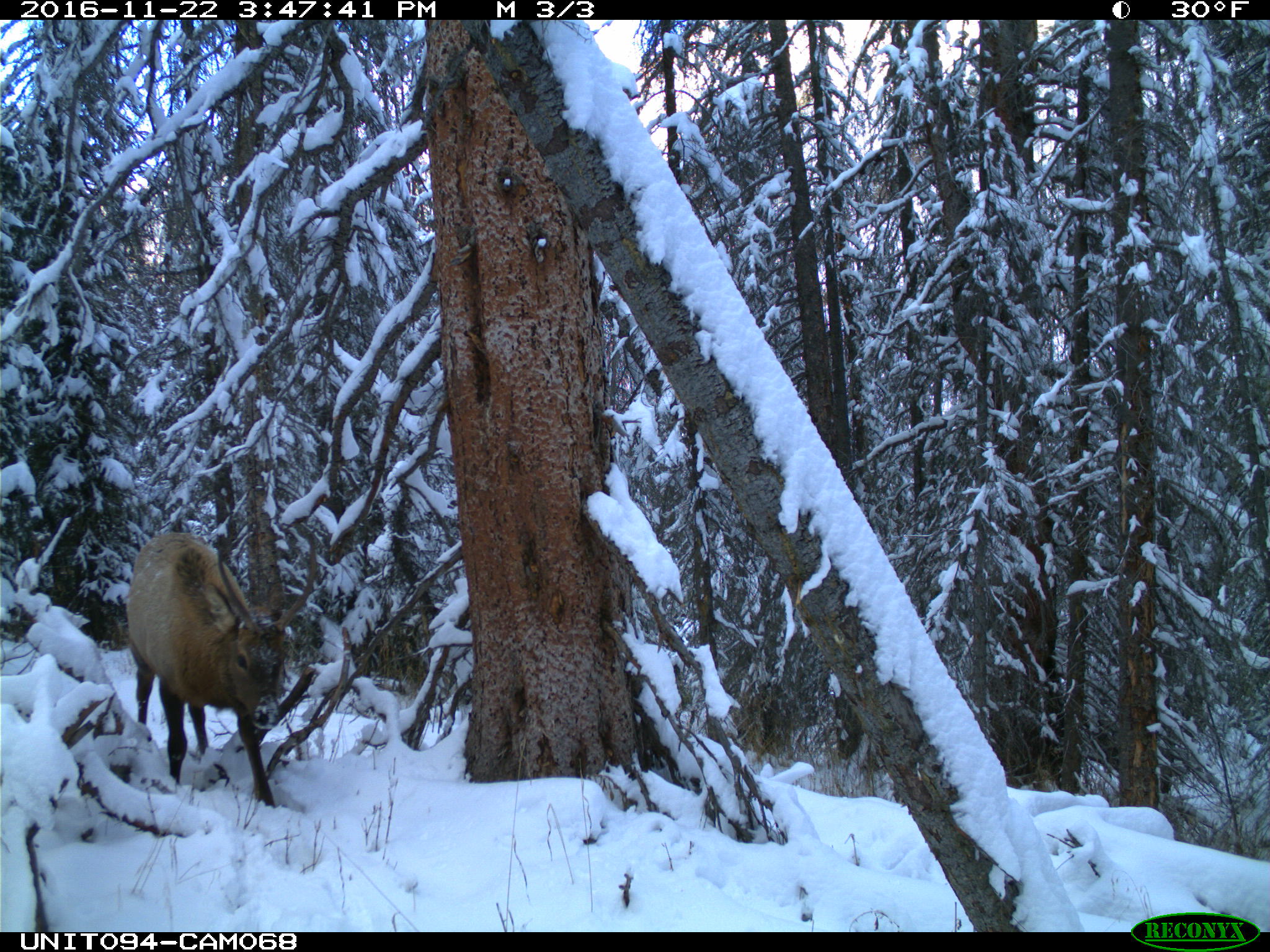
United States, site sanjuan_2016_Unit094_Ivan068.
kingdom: Animalia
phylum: Chordata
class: Mammalia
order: Artiodactyla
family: Cervidae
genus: Cervus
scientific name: Cervus elaphus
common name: red deer